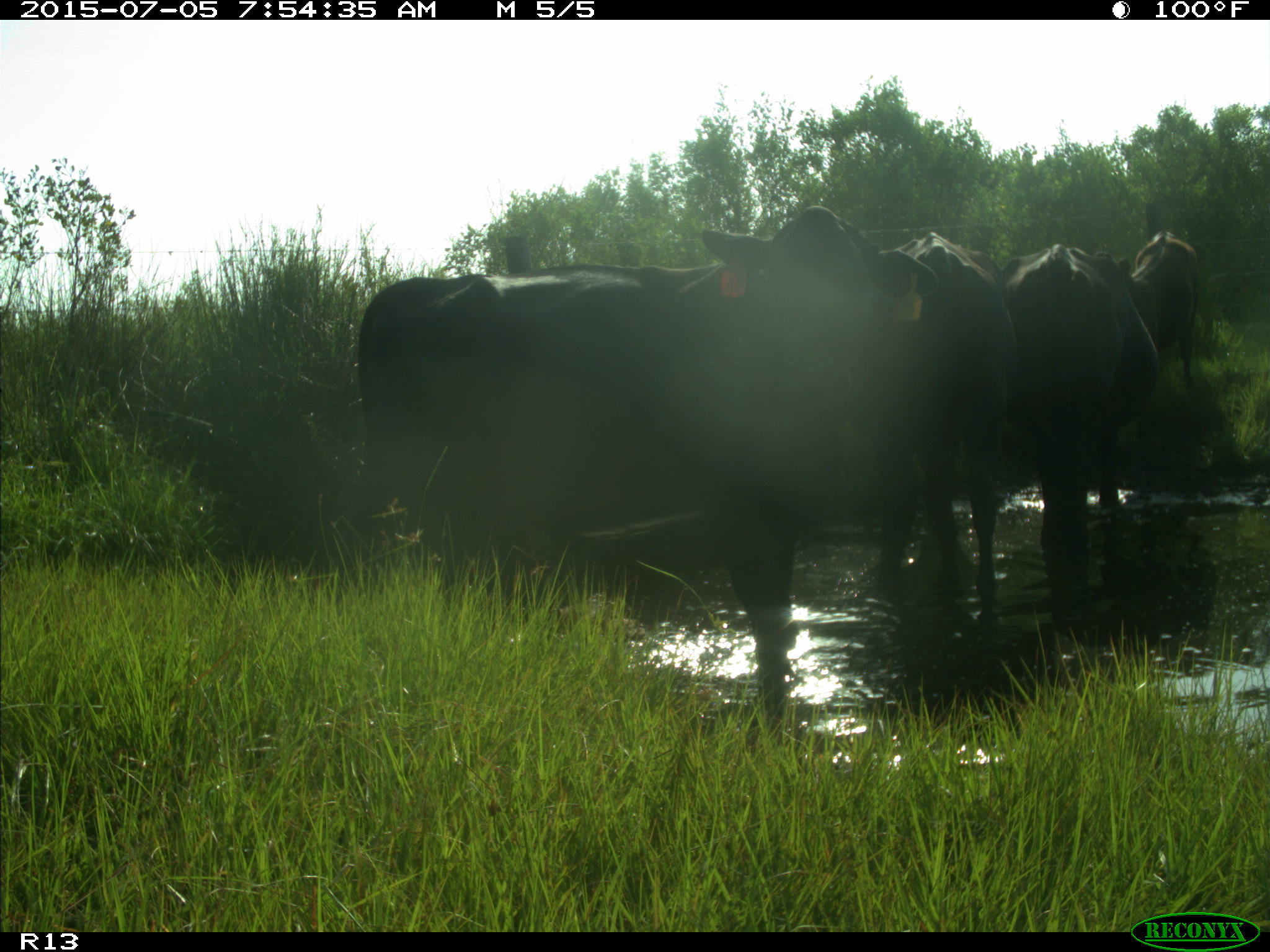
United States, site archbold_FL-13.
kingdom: Animalia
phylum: Chordata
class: Mammalia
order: Artiodactyla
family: Bovidae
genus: Bos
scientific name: Bos taurus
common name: domestic cow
Bos taurus (domestic cow).